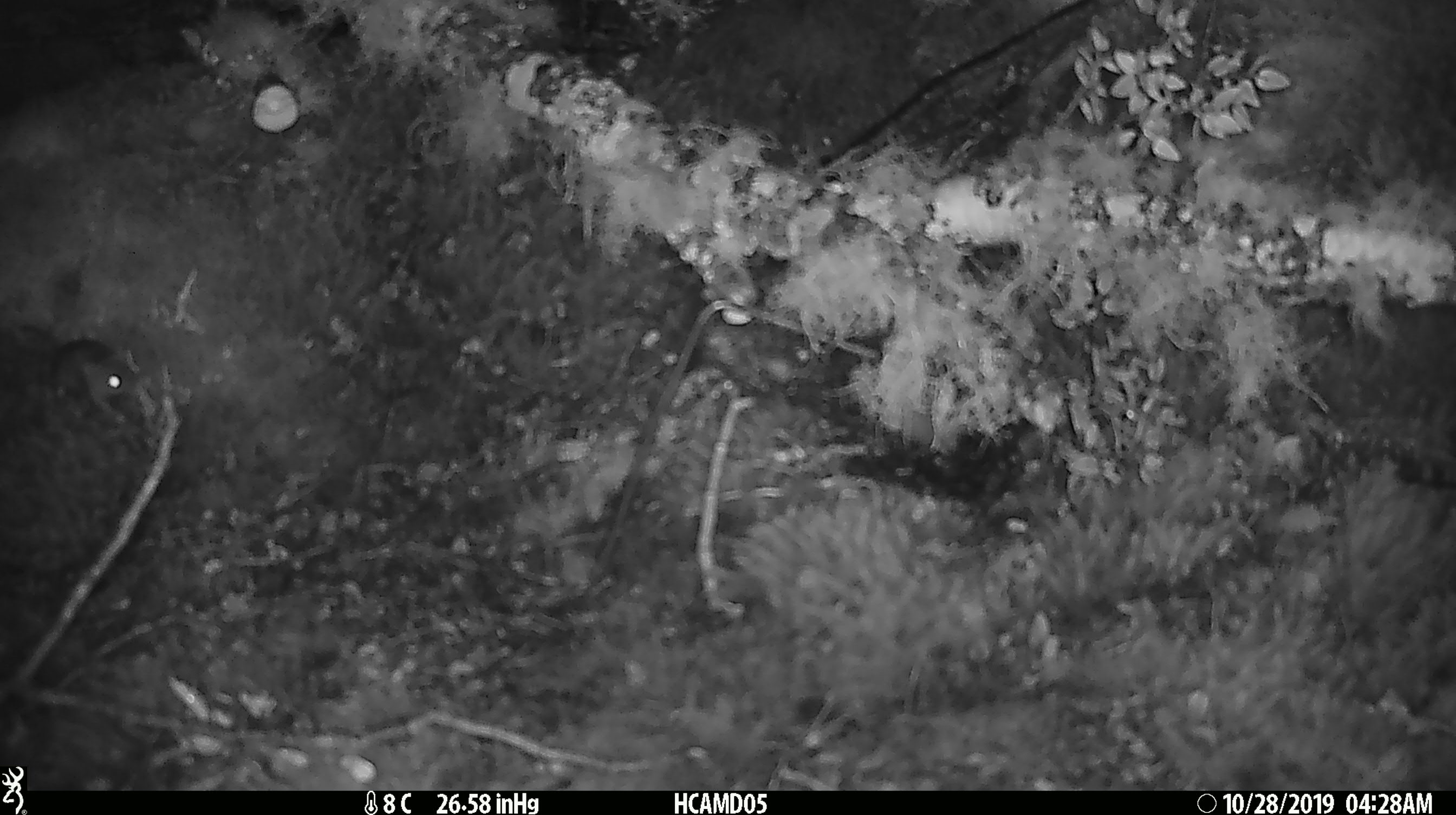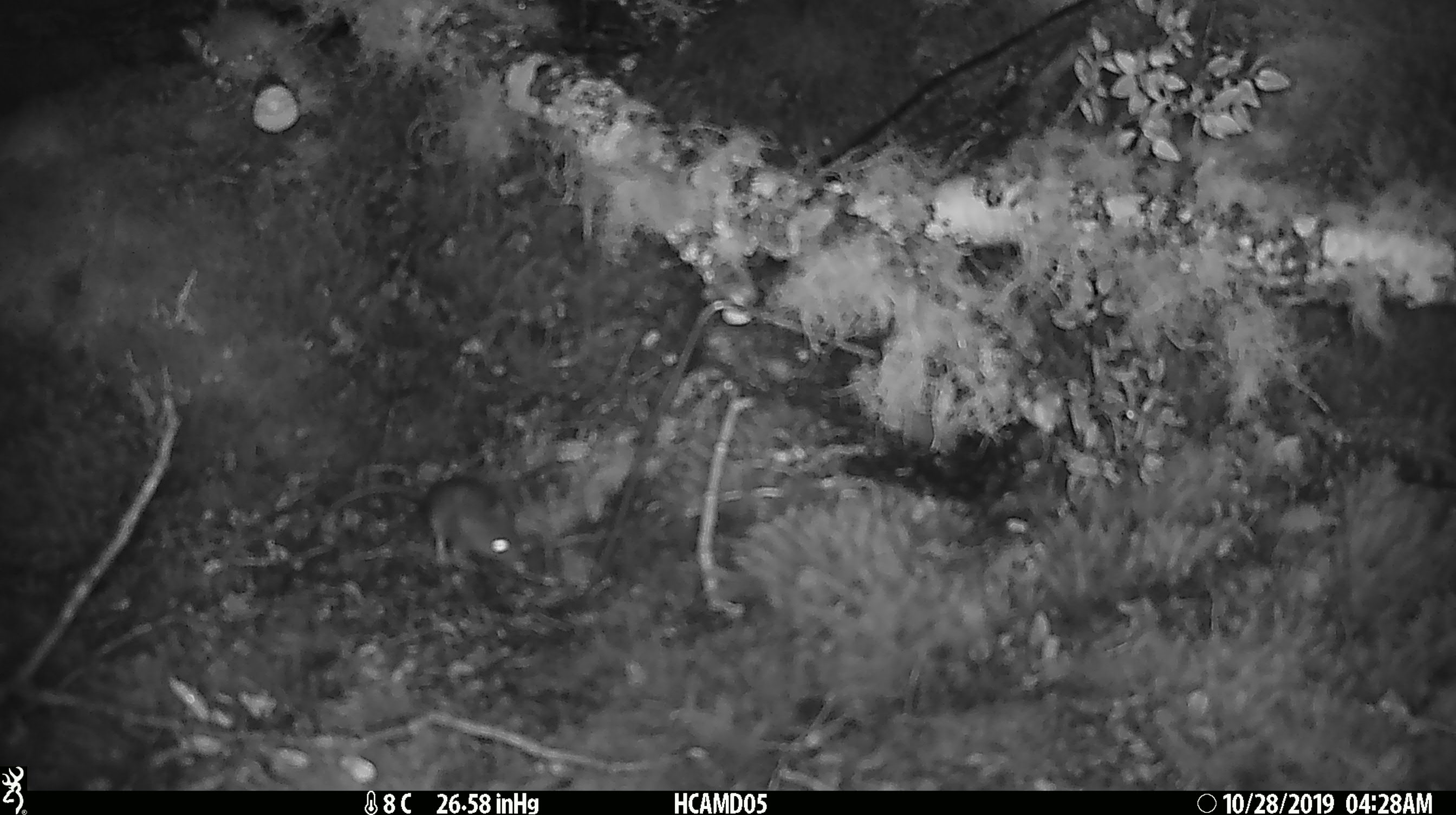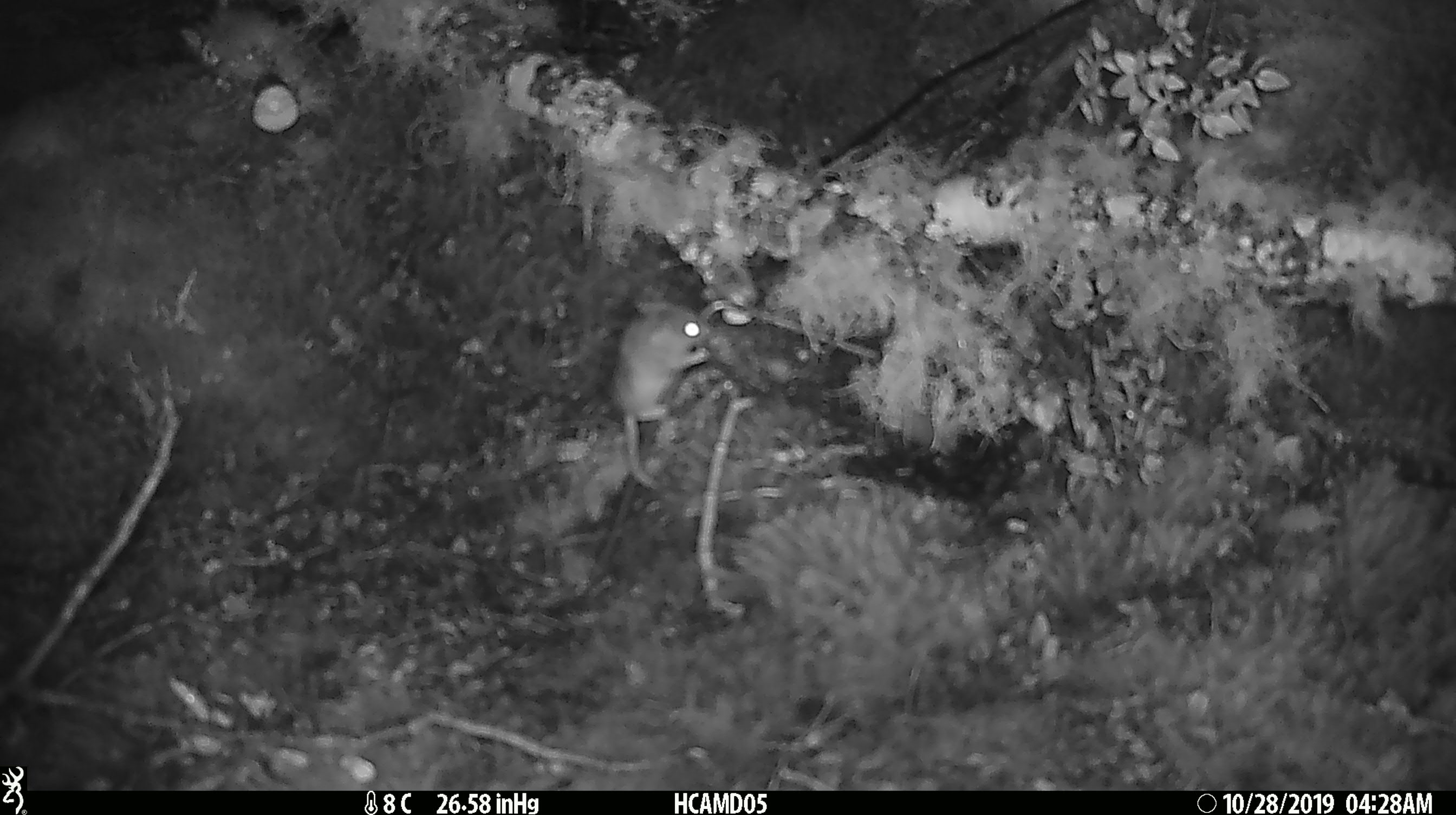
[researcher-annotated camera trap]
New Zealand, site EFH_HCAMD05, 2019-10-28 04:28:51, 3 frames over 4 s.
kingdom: Animalia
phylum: Chordata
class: Mammalia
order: Rodentia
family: Muridae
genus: Mus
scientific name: Mus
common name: mouse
Mouse (Mus).